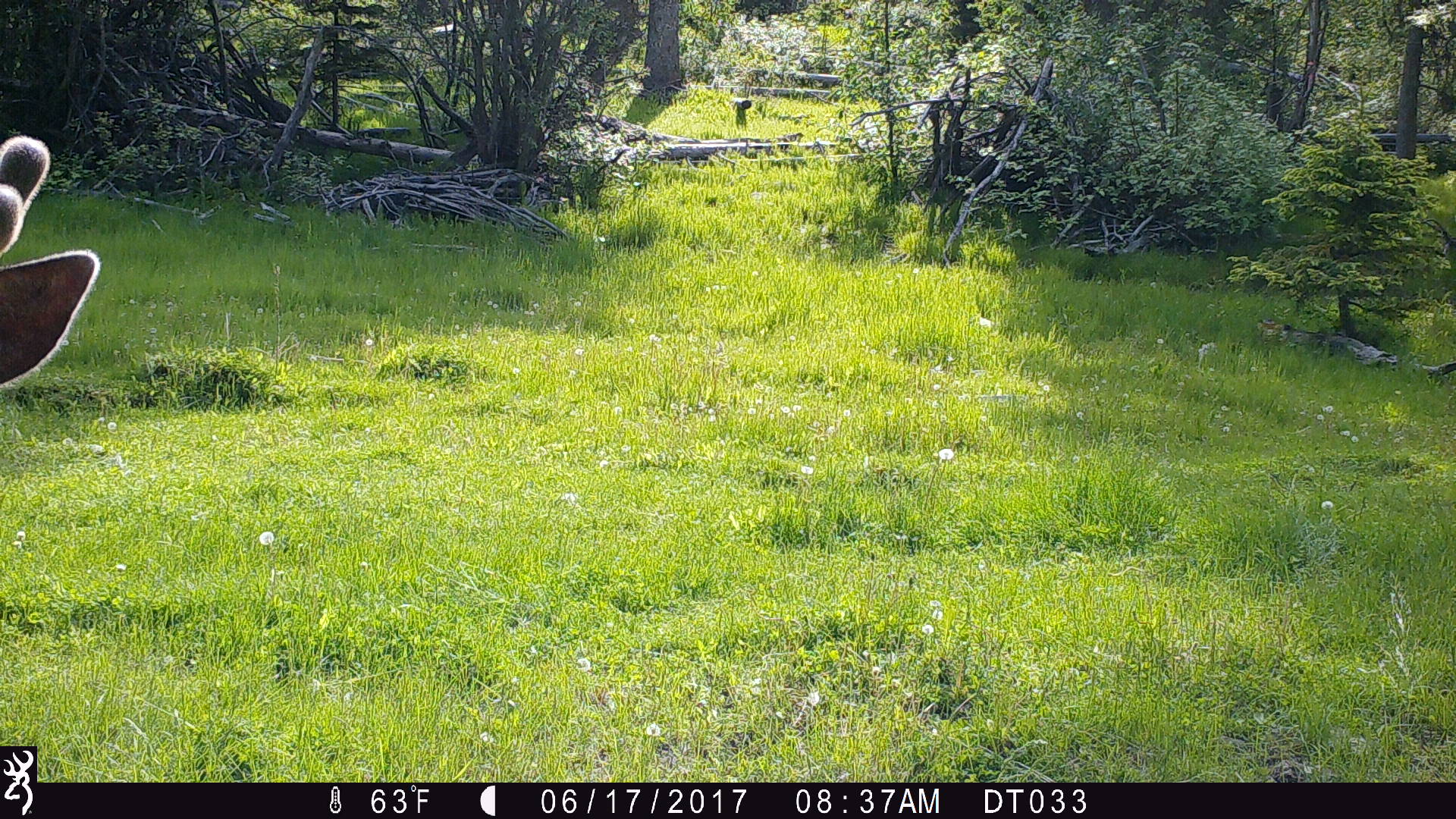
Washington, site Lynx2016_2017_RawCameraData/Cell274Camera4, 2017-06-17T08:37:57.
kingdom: Animalia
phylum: Chordata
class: Mammalia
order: Artiodactyla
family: Cervidae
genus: Odocoileus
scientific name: Odocoileus hemionus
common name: mule deer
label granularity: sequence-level